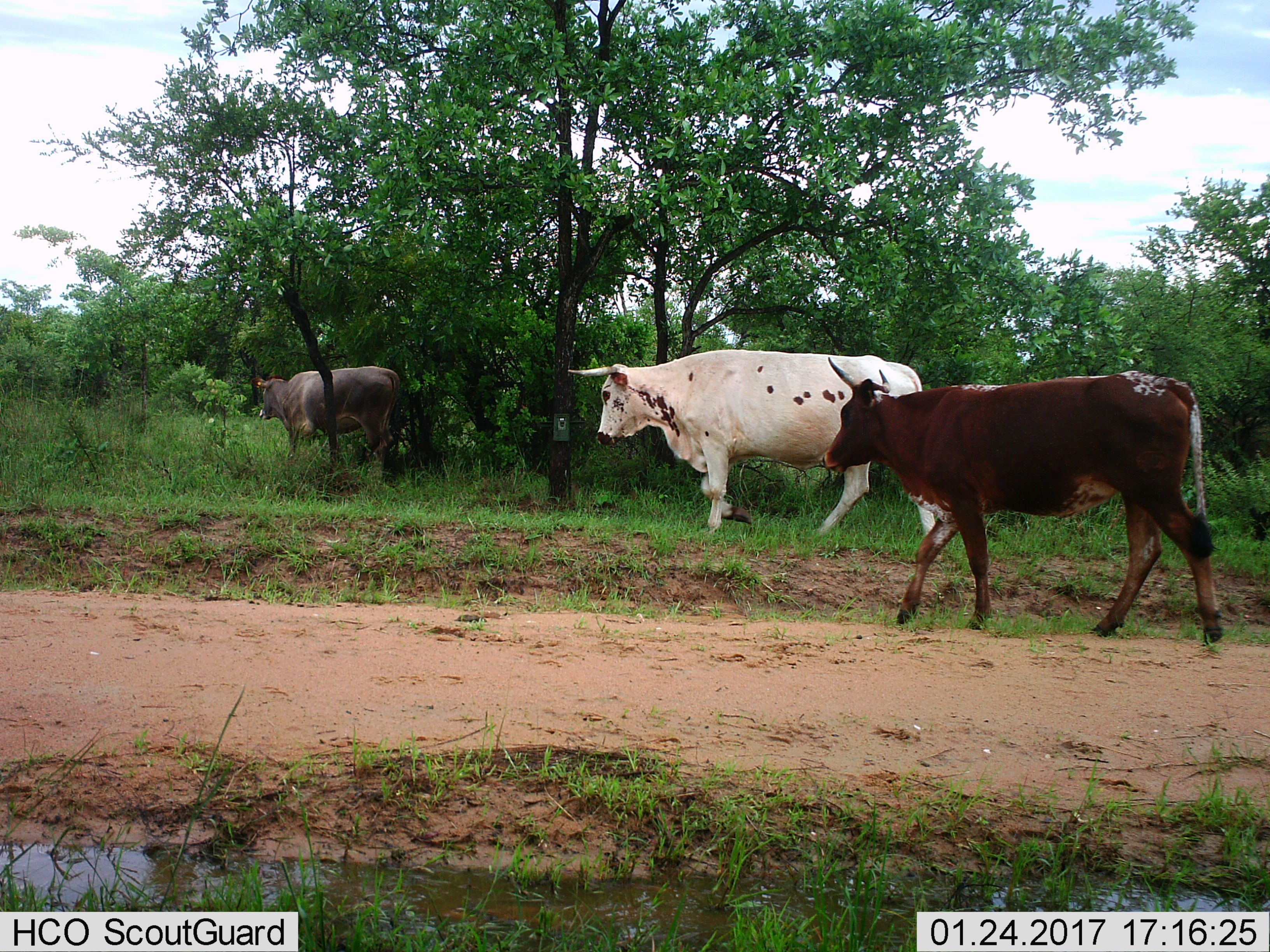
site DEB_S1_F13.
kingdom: Animalia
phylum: Chordata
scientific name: Vertebrata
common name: domestic animal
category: domesticanimal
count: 3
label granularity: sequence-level